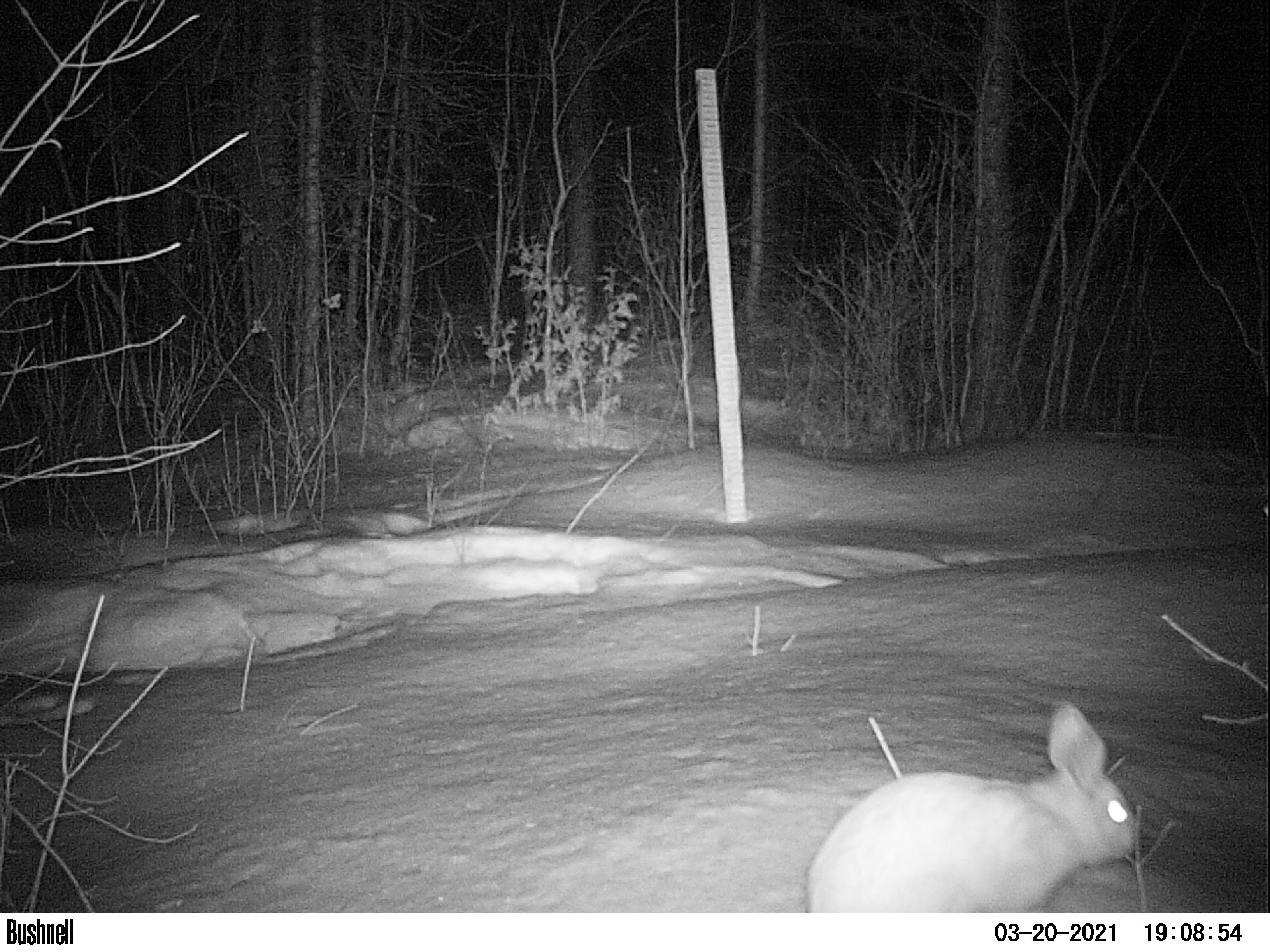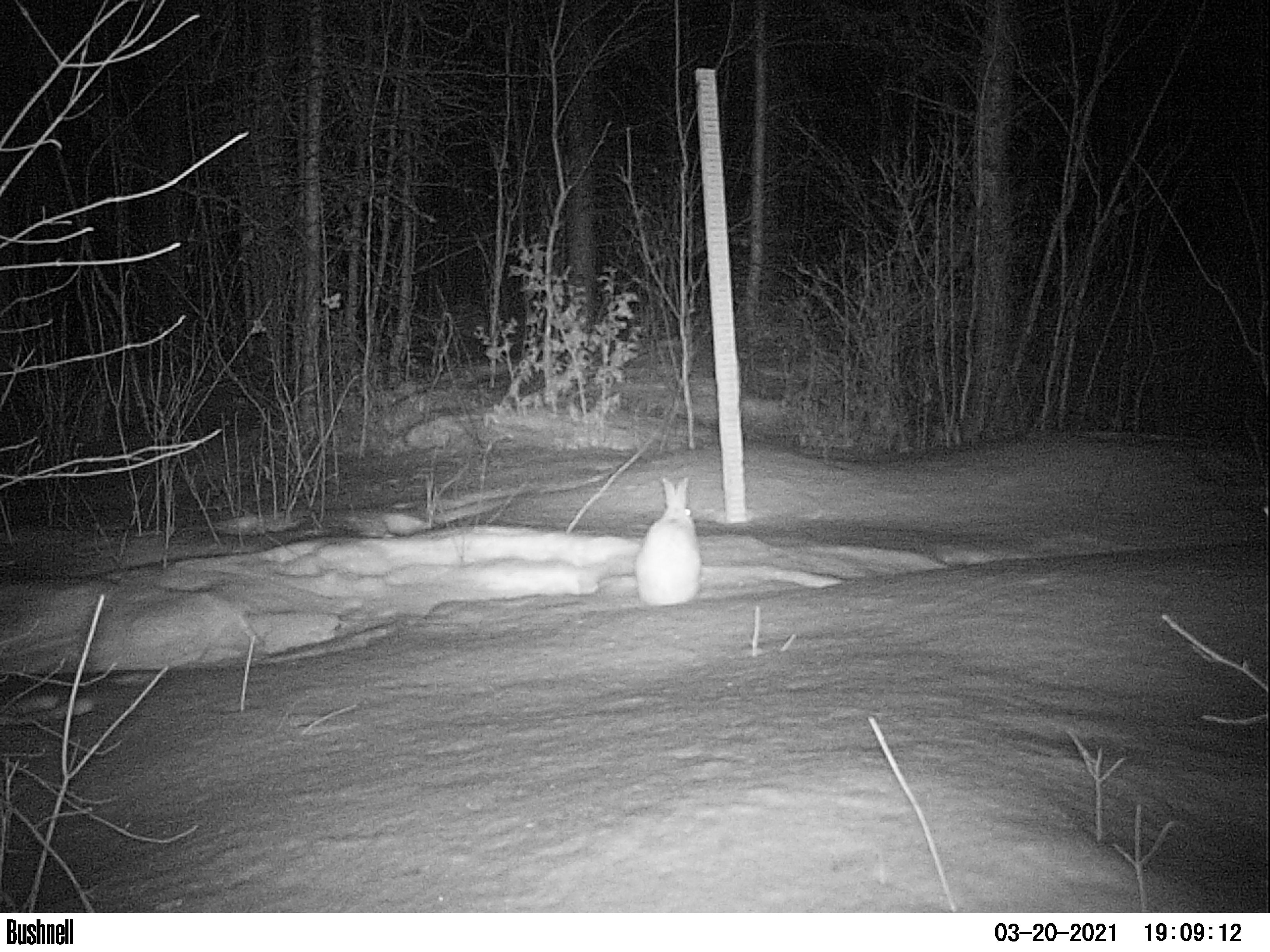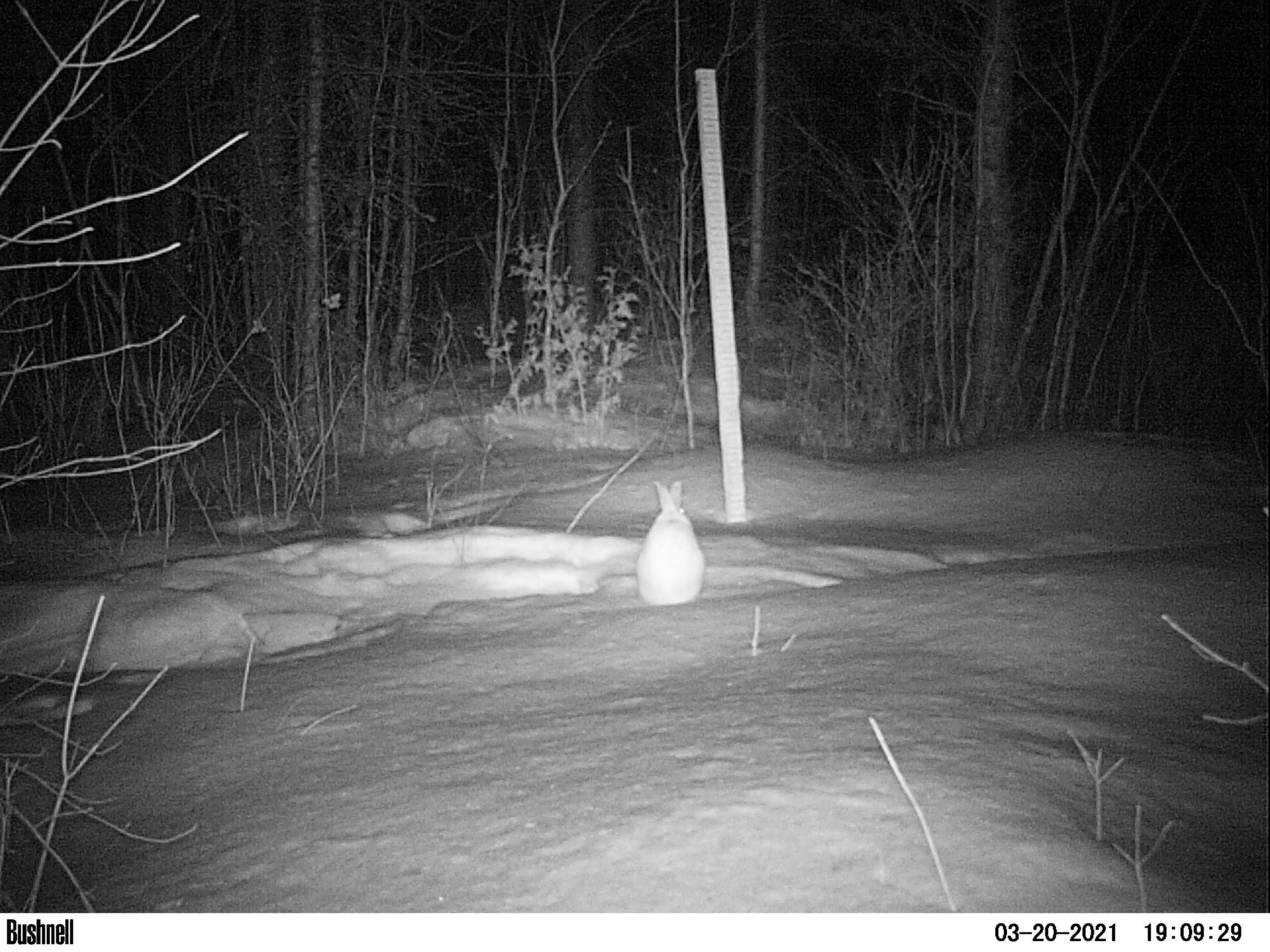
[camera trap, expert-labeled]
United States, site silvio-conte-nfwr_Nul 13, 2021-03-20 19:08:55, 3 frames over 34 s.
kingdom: Animalia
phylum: Chordata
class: Mammalia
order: Lagomorpha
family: Leporidae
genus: Lepus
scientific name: Lepus americanus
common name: snowshoe hare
Snowshoe hare (Lepus americanus).